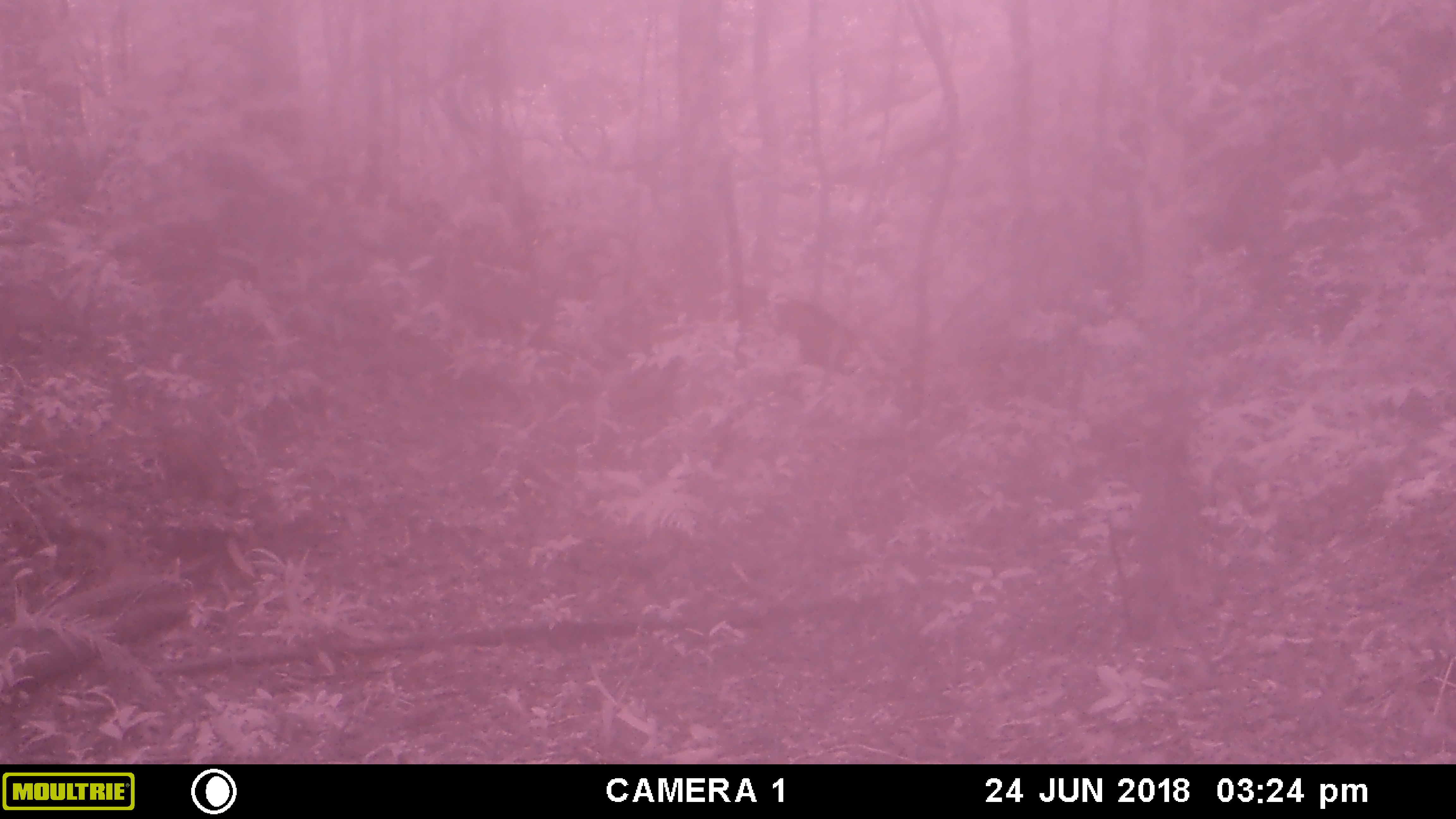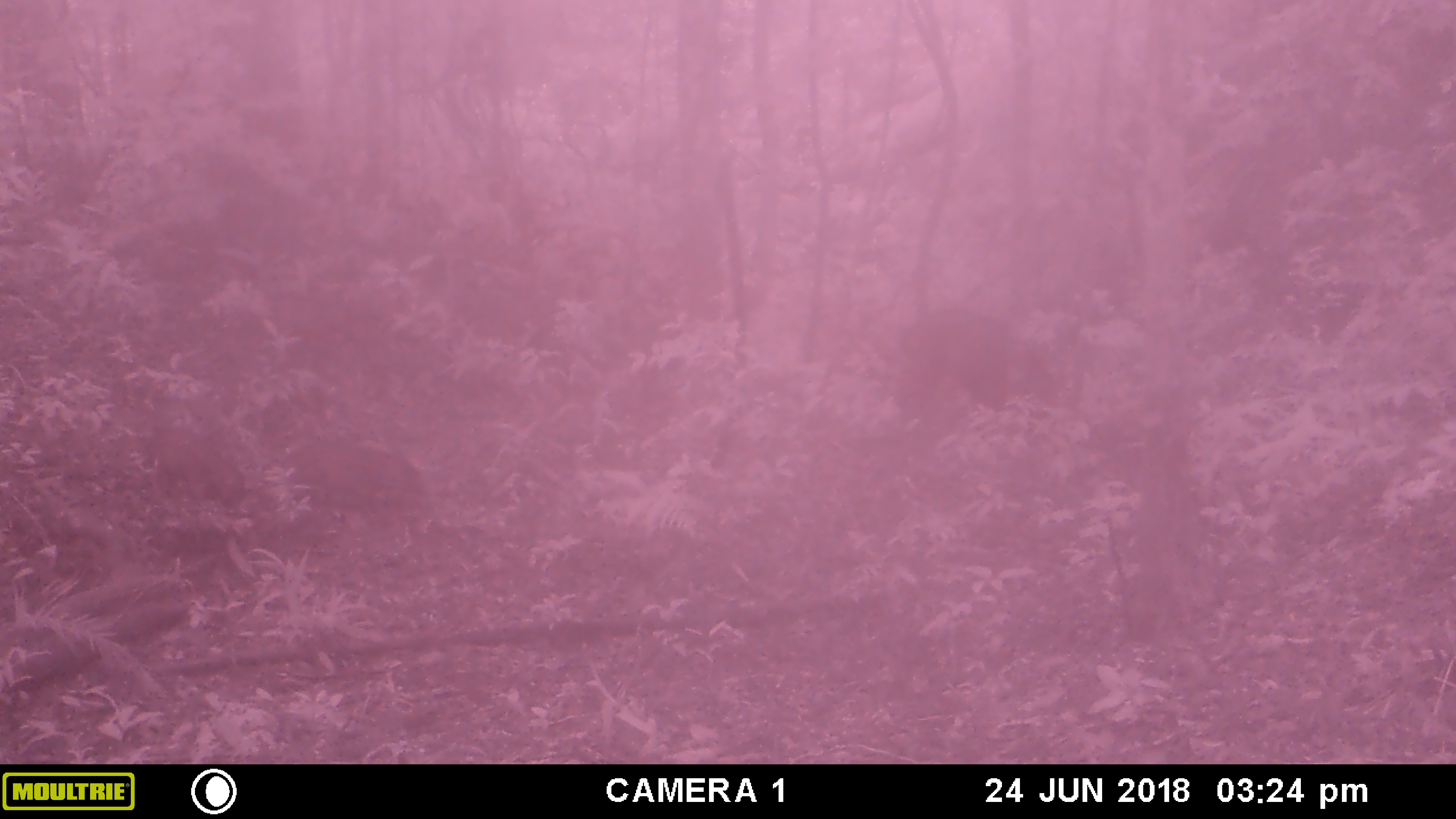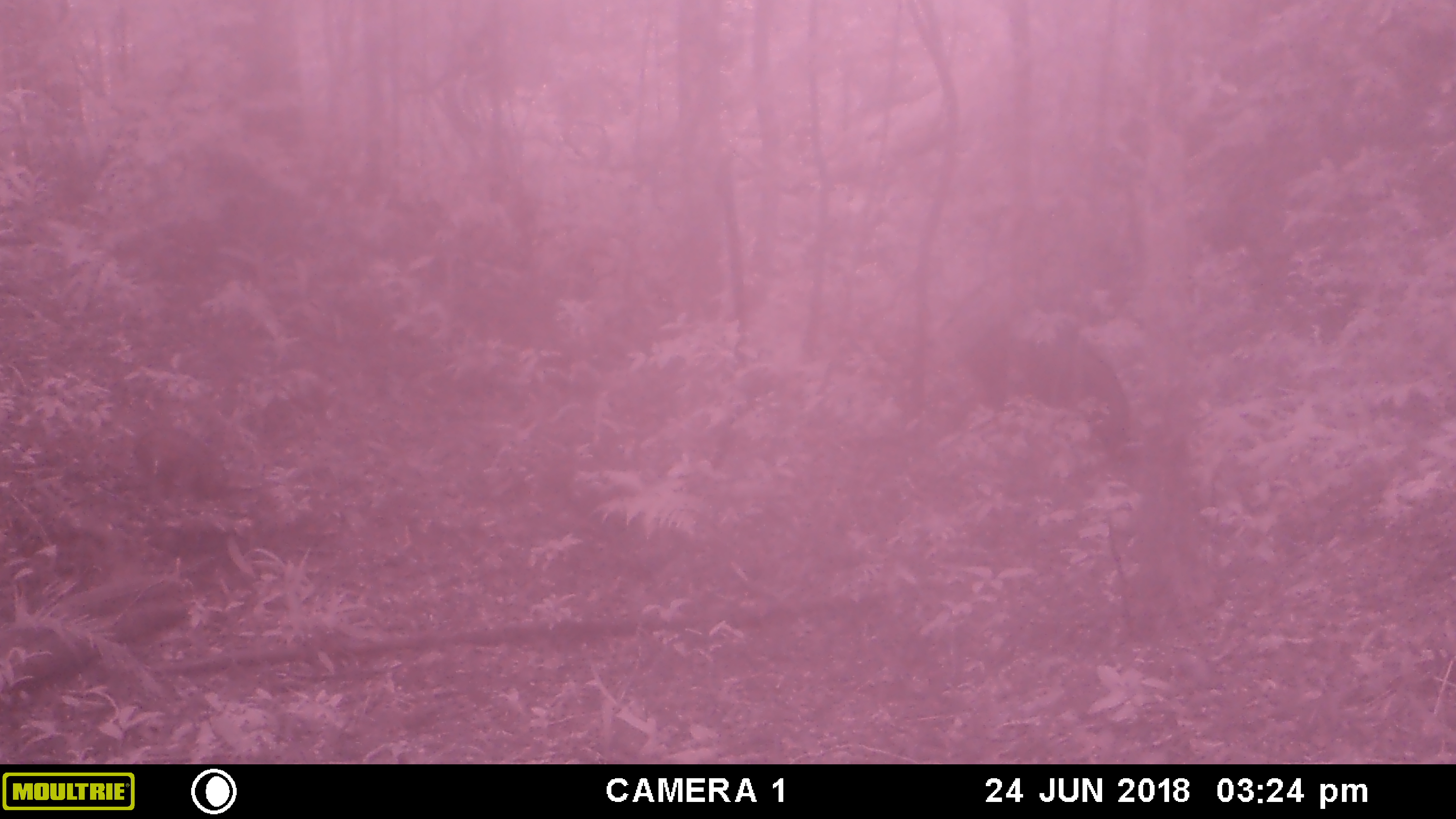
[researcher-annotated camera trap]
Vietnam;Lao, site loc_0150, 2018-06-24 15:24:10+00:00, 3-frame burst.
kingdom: Animalia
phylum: Chordata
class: Mammalia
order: Artiodactyla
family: Suidae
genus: Sus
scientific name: Sus scrofa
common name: eurasian wild pig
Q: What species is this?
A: Eurasian wild pig (Sus scrofa).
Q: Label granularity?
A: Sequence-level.